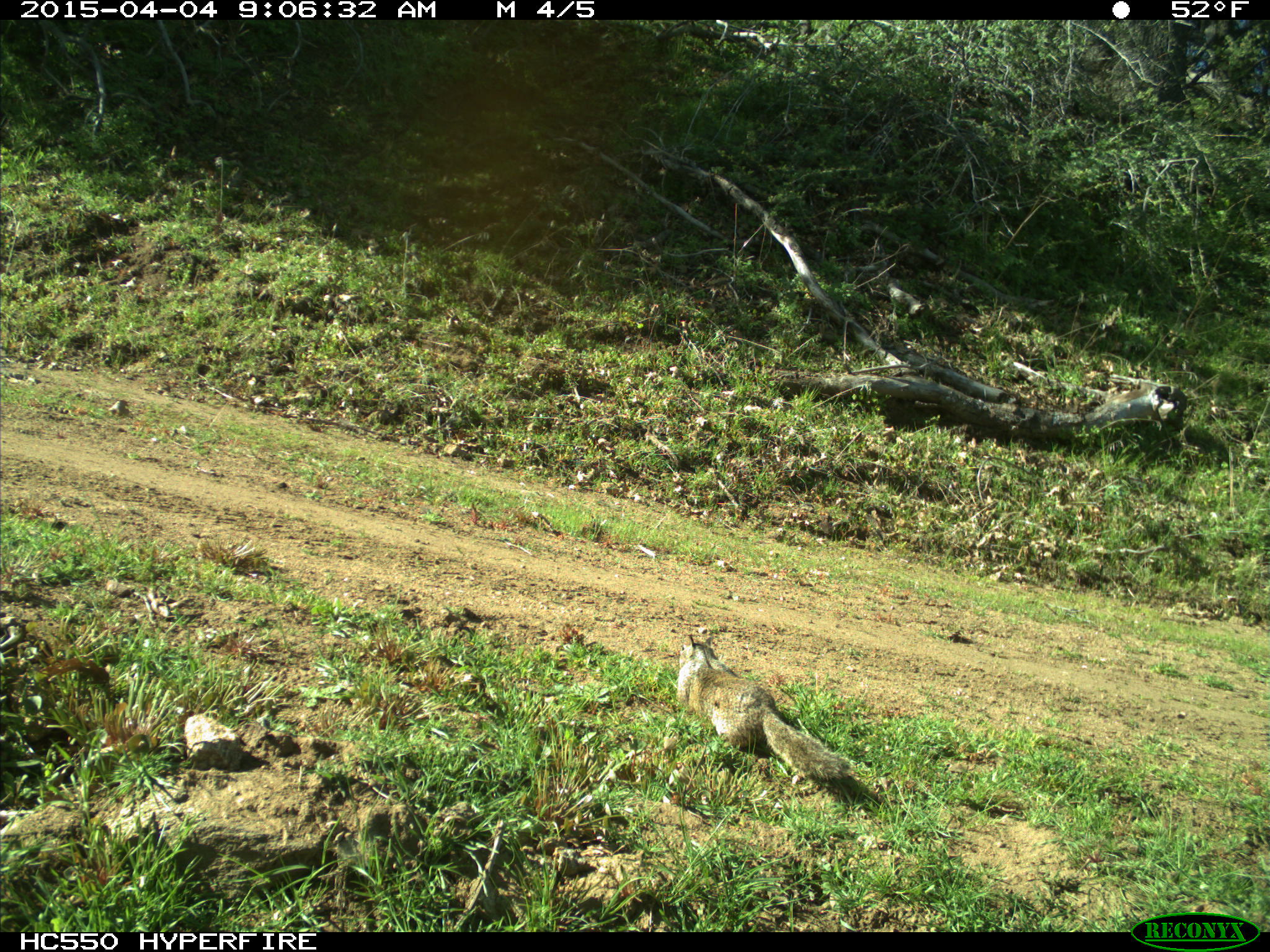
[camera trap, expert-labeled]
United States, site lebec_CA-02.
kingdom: Animalia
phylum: Chordata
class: Mammalia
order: Rodentia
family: Sciuridae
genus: Otospermophilus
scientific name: Otospermophilus beecheyi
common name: california ground squirrel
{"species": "Otospermophilus beecheyi (california ground squirrel)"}